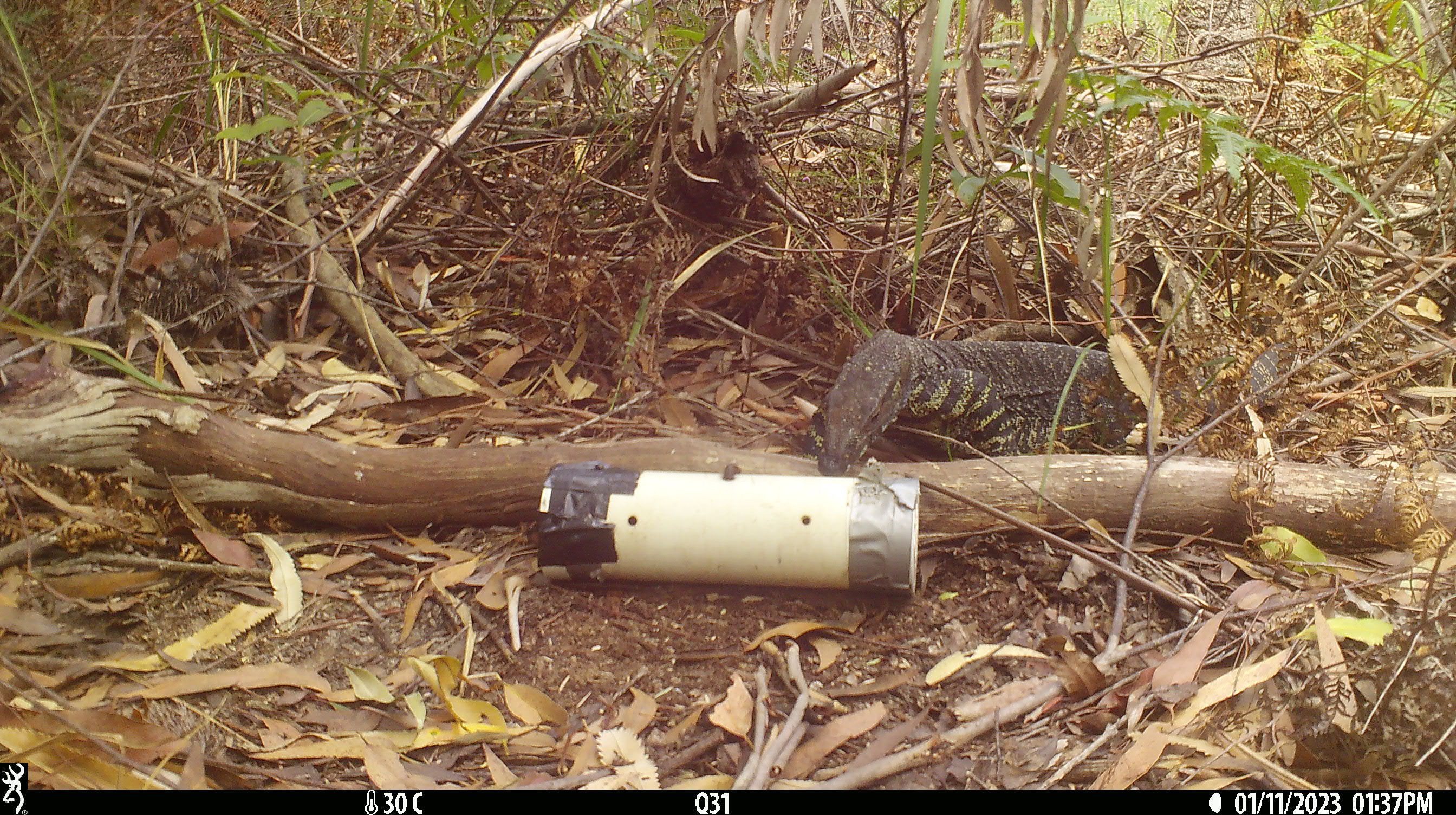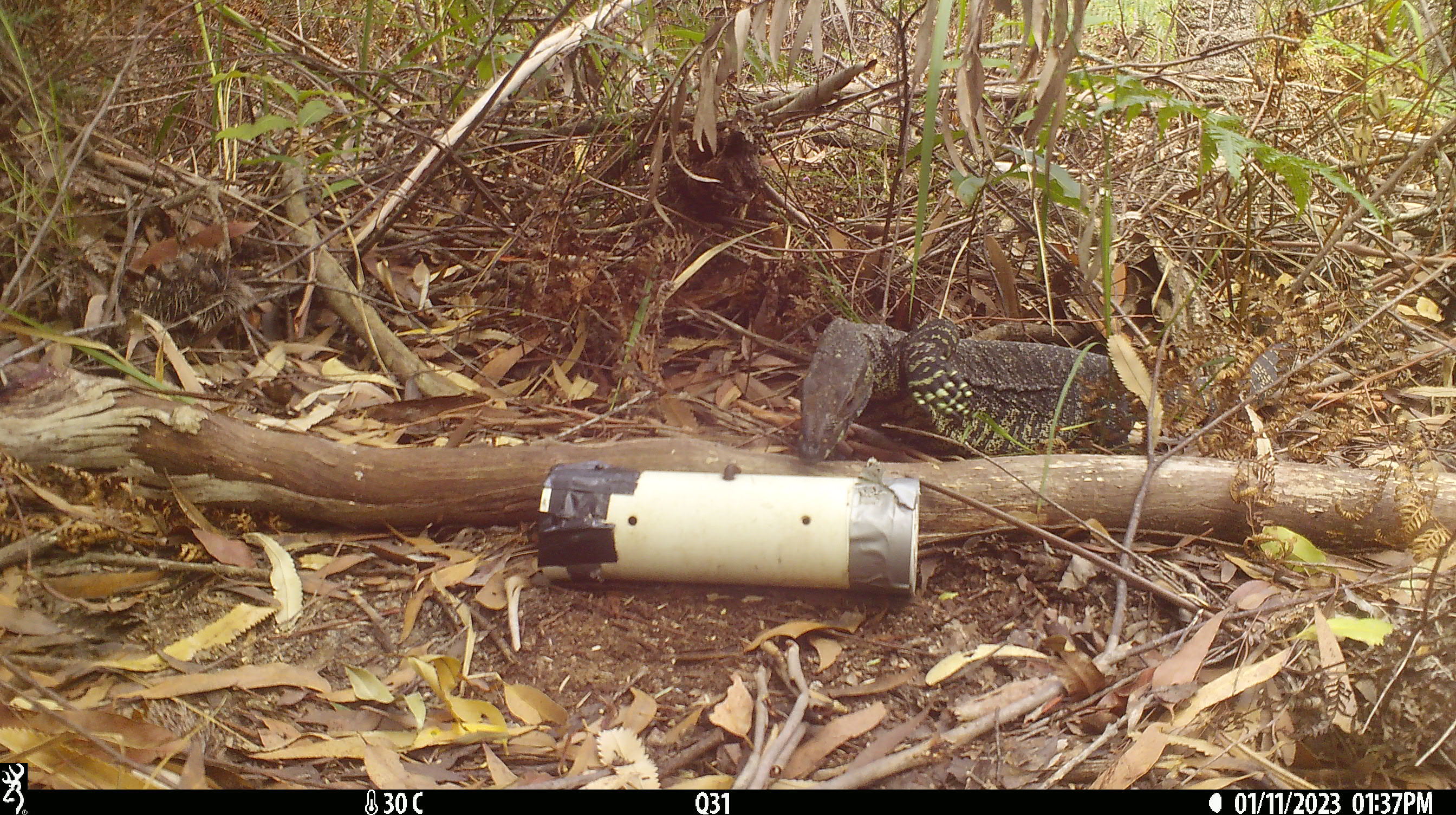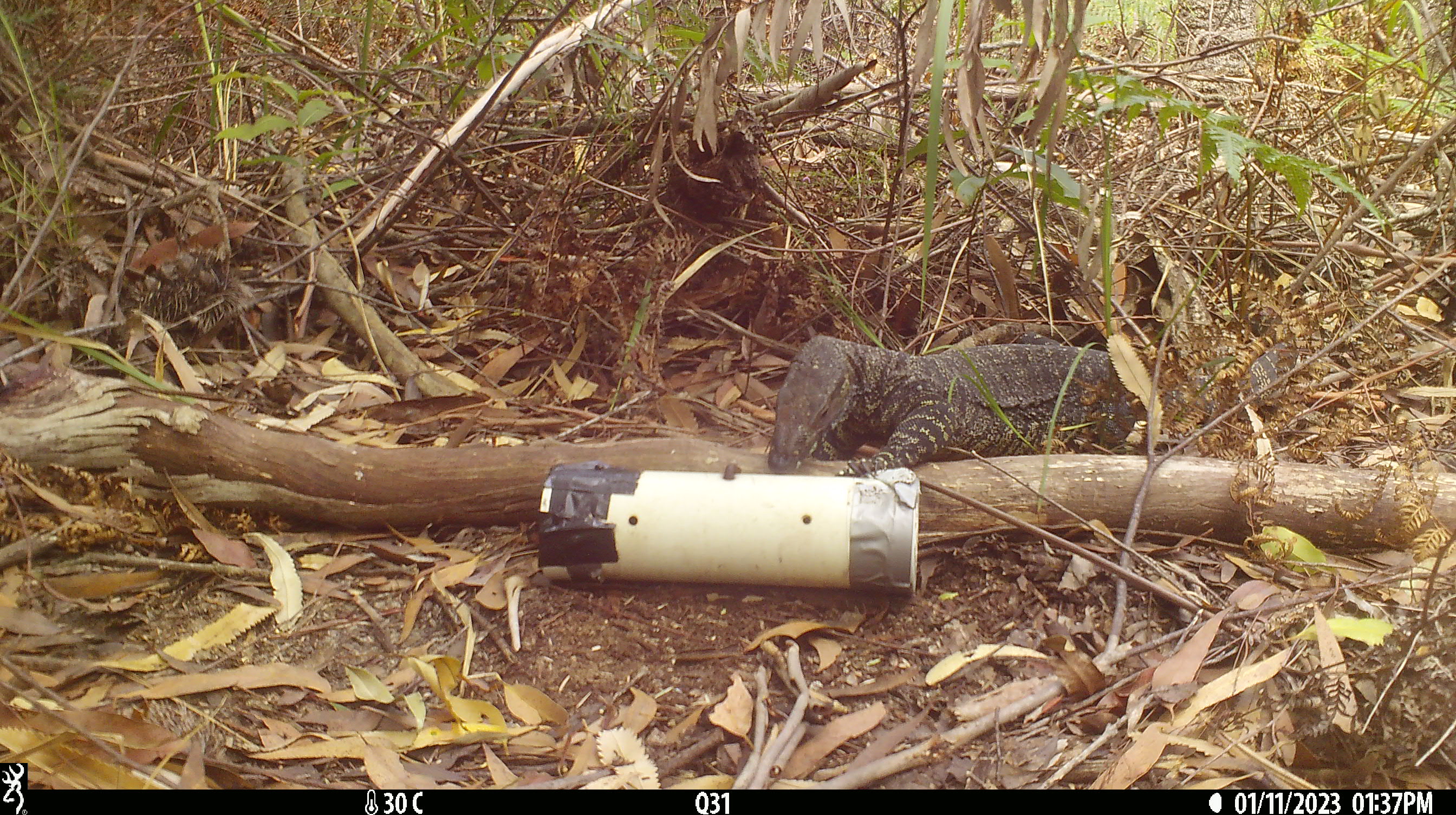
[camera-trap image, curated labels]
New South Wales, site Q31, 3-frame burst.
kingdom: Animalia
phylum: Chordata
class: Reptilia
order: Squamata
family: Varanidae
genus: Varanus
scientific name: Varanus varius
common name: lace monitor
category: goanna